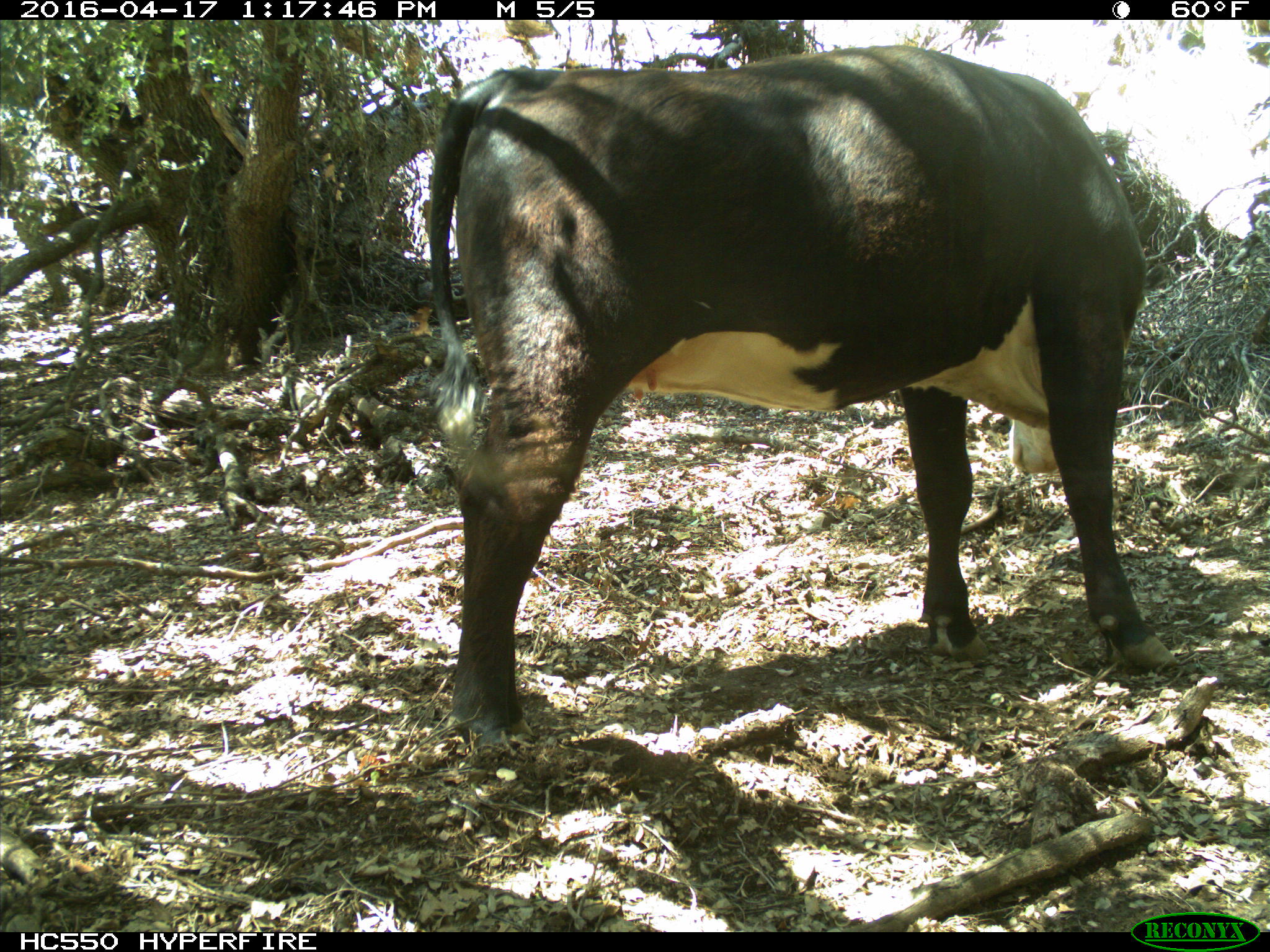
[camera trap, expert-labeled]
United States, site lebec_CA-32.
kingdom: Animalia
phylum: Chordata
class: Mammalia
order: Artiodactyla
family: Bovidae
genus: Bos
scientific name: Bos taurus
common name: domestic cow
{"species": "Bos taurus (domestic cow)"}